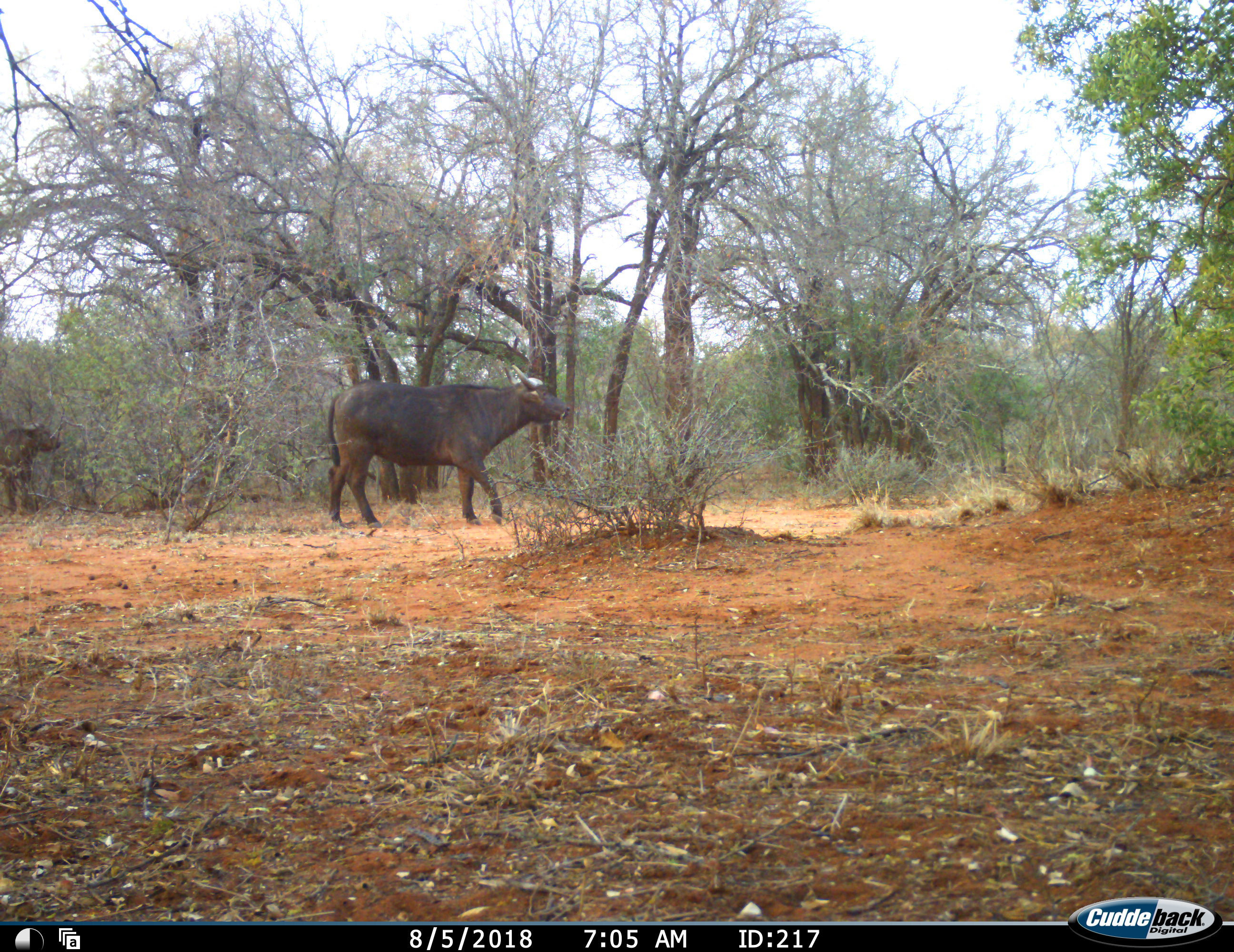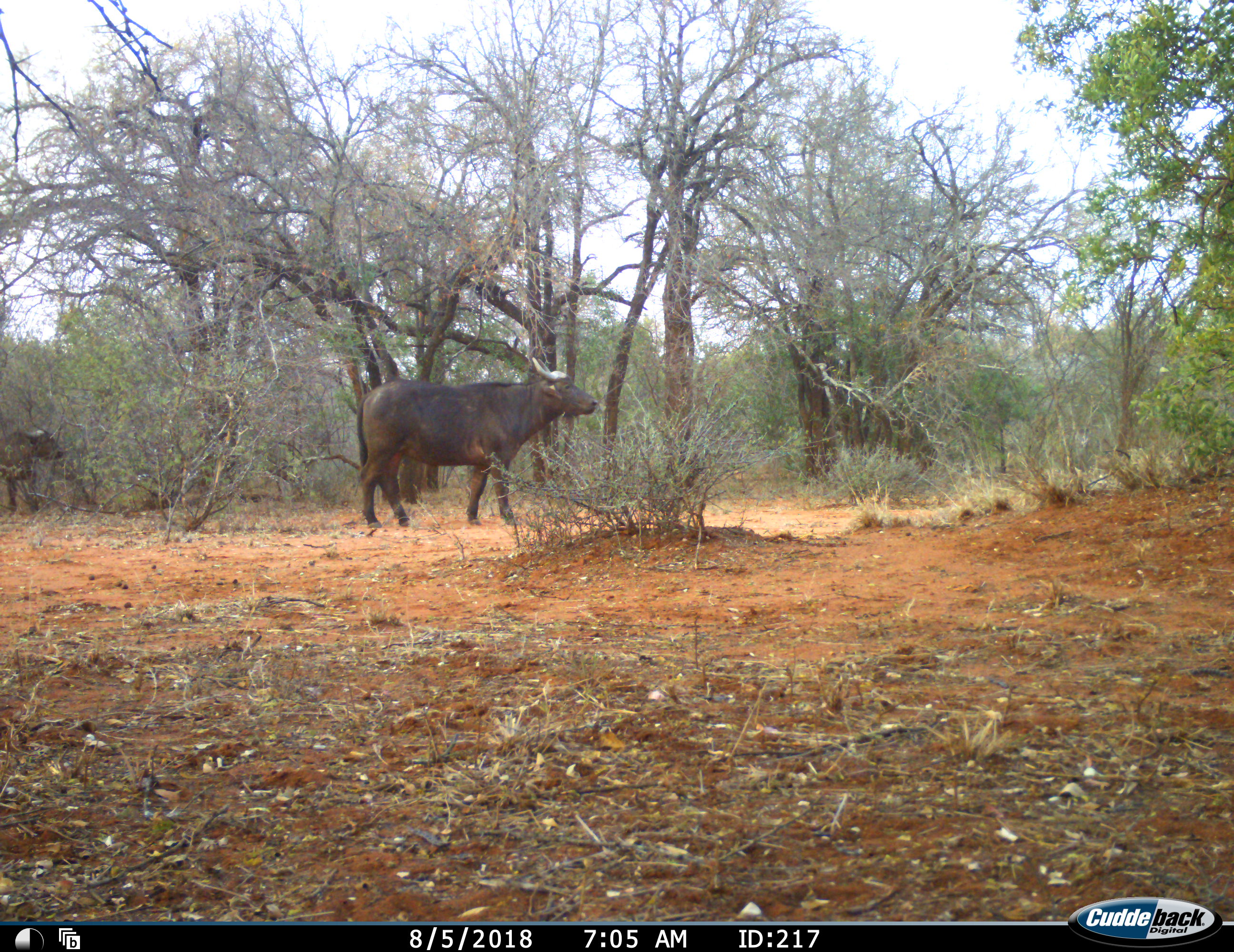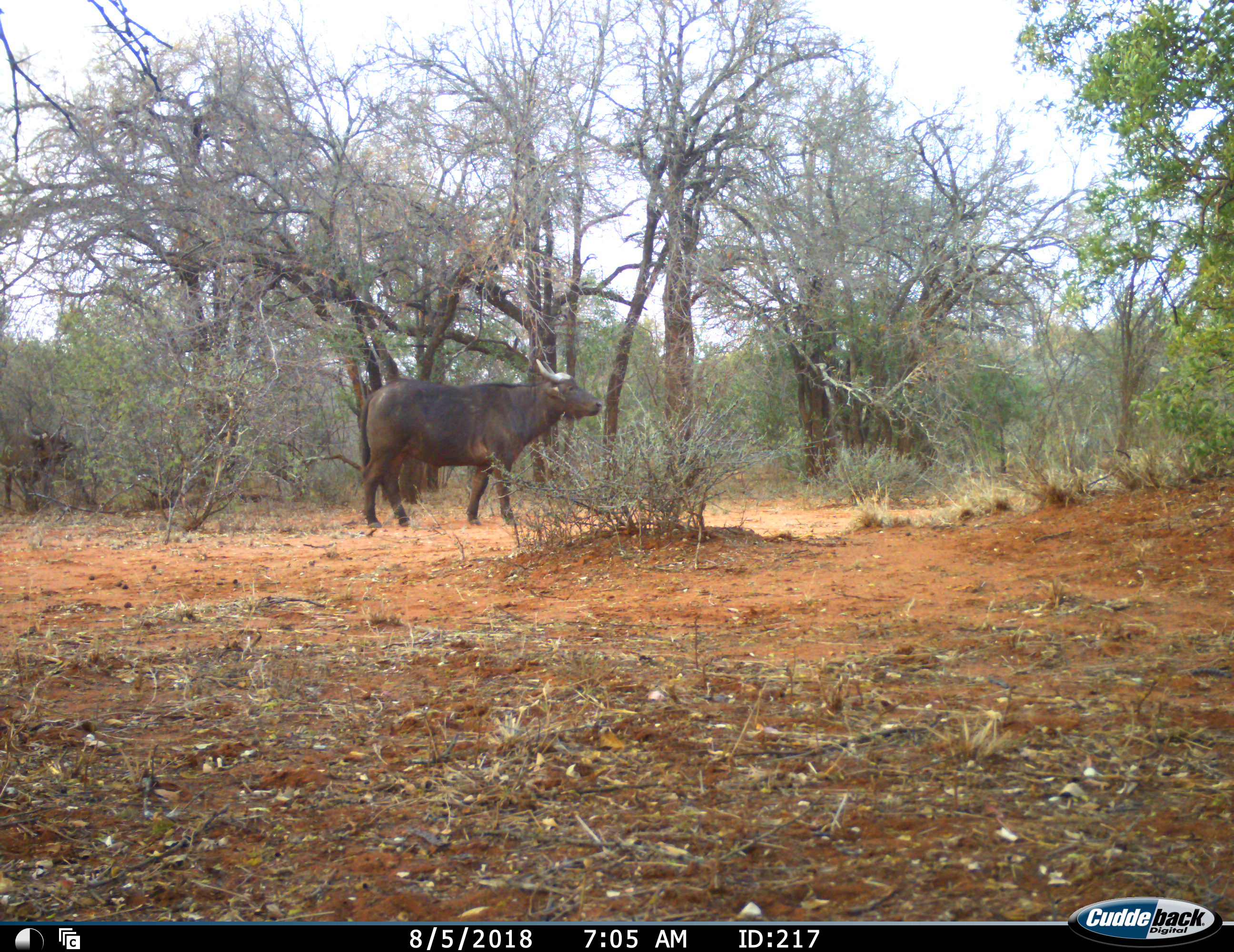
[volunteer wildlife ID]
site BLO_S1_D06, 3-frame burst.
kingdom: Animalia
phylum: Chordata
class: Mammalia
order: Artiodactyla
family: Bovidae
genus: Syncerus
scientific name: Syncerus caffer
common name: african buffalo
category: buffalo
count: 2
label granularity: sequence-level